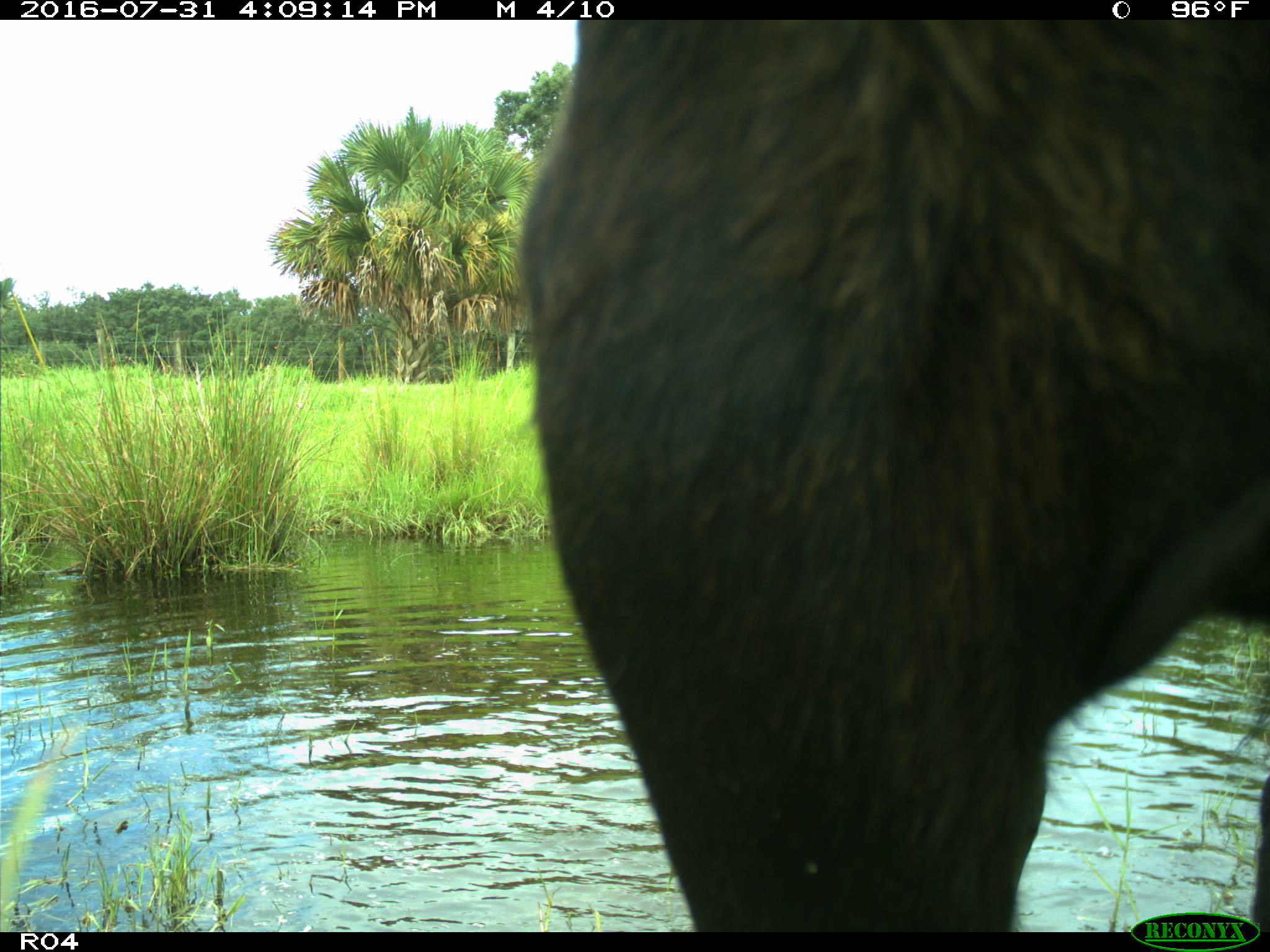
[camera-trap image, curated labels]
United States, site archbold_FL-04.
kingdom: Animalia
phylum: Chordata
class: Mammalia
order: Artiodactyla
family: Bovidae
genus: Bos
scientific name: Bos taurus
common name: domestic cow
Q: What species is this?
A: Bos taurus (domestic cow).